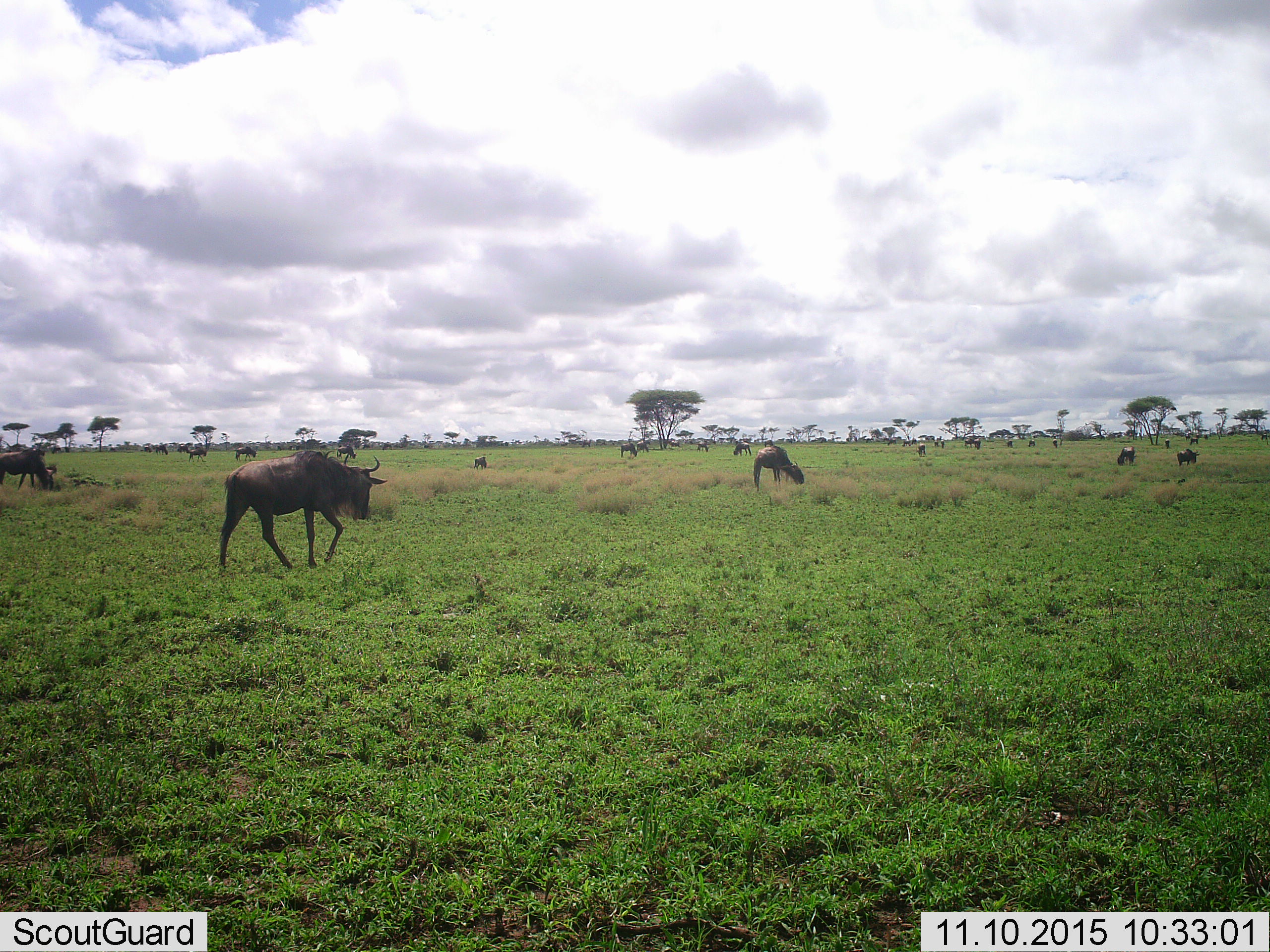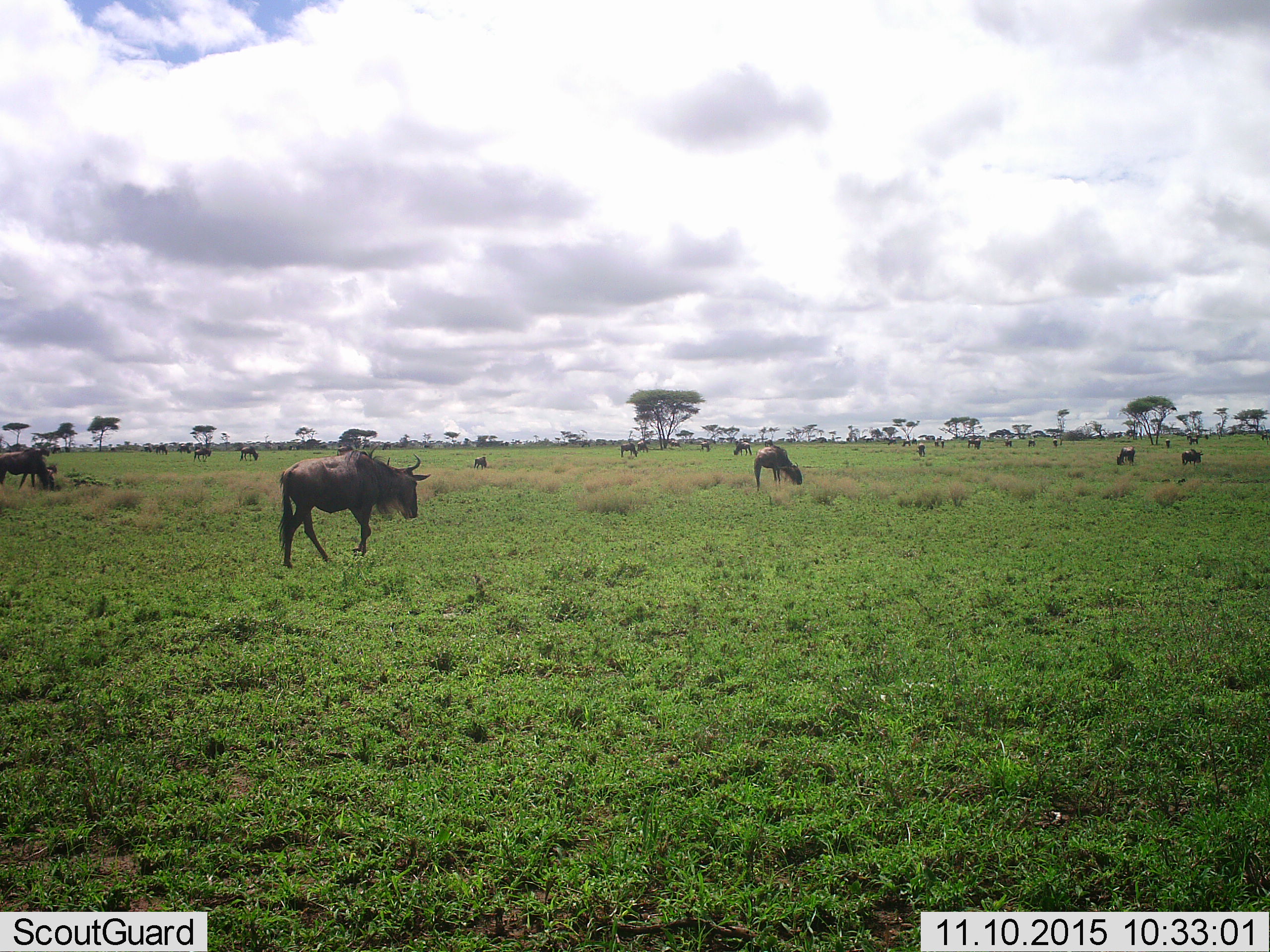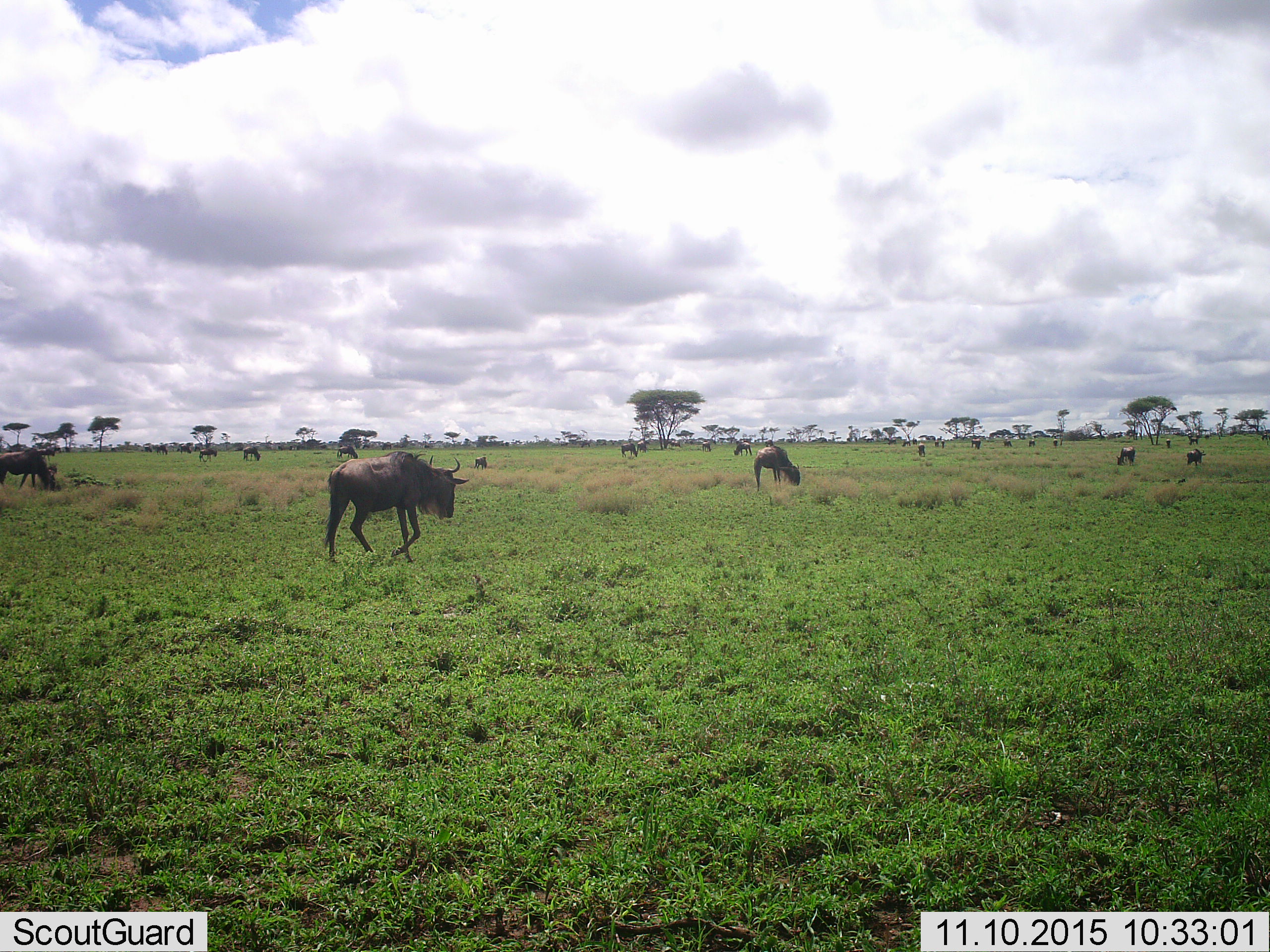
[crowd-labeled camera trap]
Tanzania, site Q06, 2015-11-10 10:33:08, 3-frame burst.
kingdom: Animalia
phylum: Chordata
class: Mammalia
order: Artiodactyla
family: Bovidae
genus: Connochaetes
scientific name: Connochaetes taurinus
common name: blue wildebeest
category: wildebeest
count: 11-50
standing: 29%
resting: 0%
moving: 71%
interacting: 0%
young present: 0%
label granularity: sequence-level